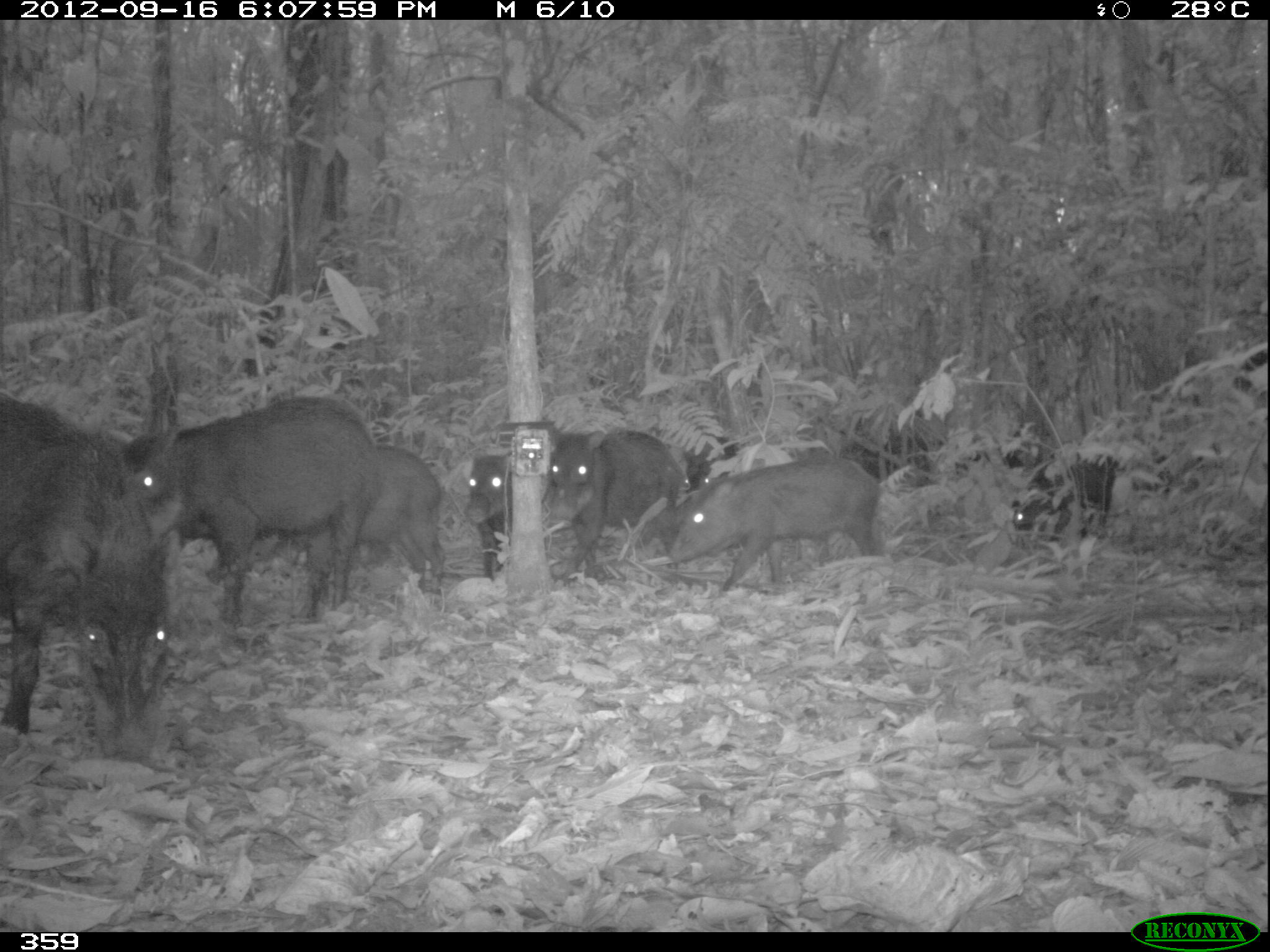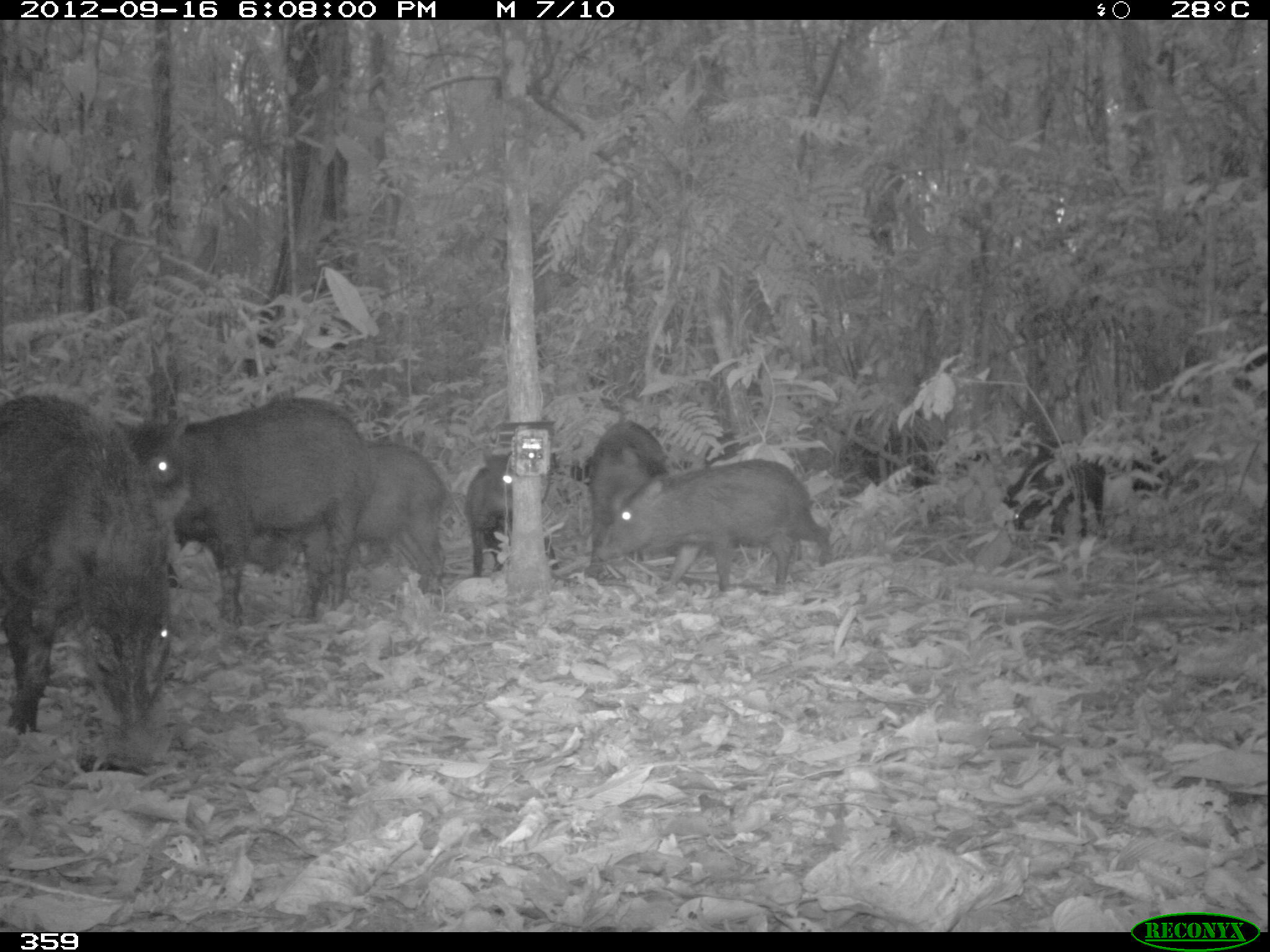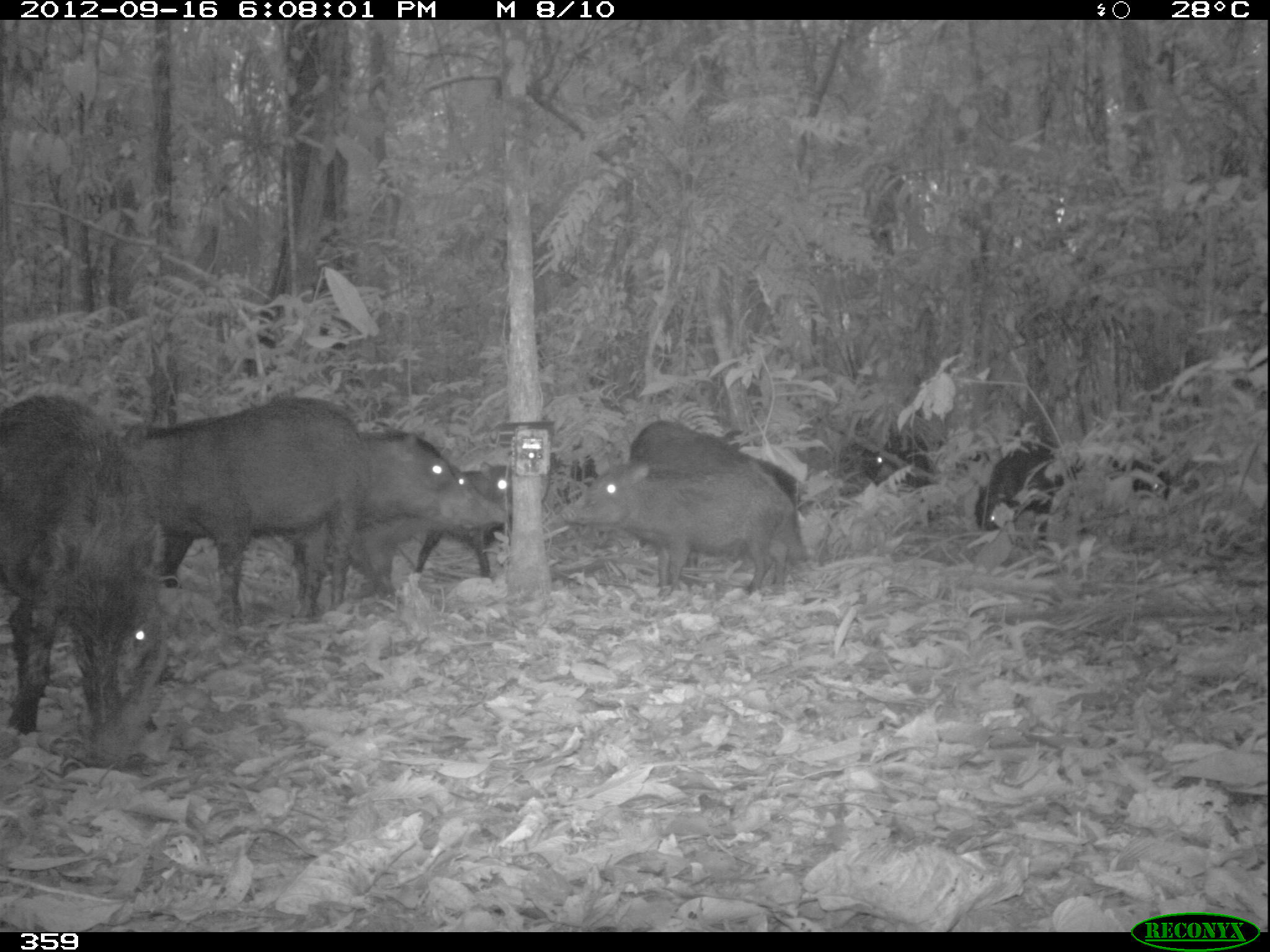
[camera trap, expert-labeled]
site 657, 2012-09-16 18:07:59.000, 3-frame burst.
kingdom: Animalia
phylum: Chordata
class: Mammalia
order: Artiodactyla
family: Tayassuidae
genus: Tayassu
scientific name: Tayassu pecari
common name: white-lipped peccary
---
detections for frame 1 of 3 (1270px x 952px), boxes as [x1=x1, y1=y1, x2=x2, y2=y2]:
tayassu pecari: [x1=0, y1=400, x2=185, y2=769]; [x1=115, y1=393, x2=382, y2=624]; [x1=202, y1=438, x2=443, y2=591]; [x1=664, y1=457, x2=881, y2=589]; [x1=540, y1=420, x2=683, y2=570]; [x1=1010, y1=449, x2=1116, y2=543]; [x1=466, y1=454, x2=513, y2=568]; [x1=687, y1=436, x2=738, y2=495]